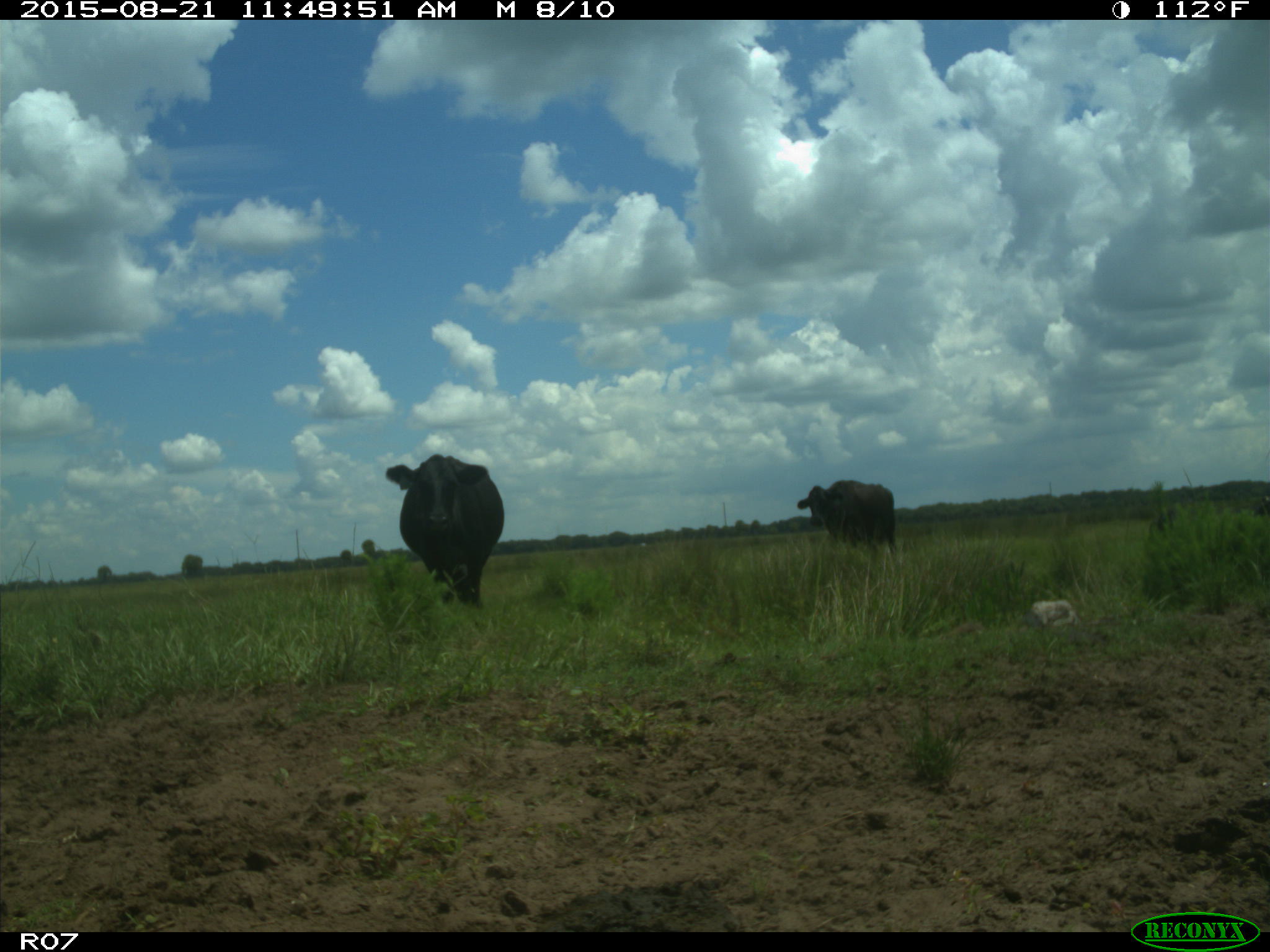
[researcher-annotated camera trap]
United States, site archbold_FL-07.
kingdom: Animalia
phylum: Chordata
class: Mammalia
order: Artiodactyla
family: Bovidae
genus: Bos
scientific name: Bos taurus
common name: domestic cow